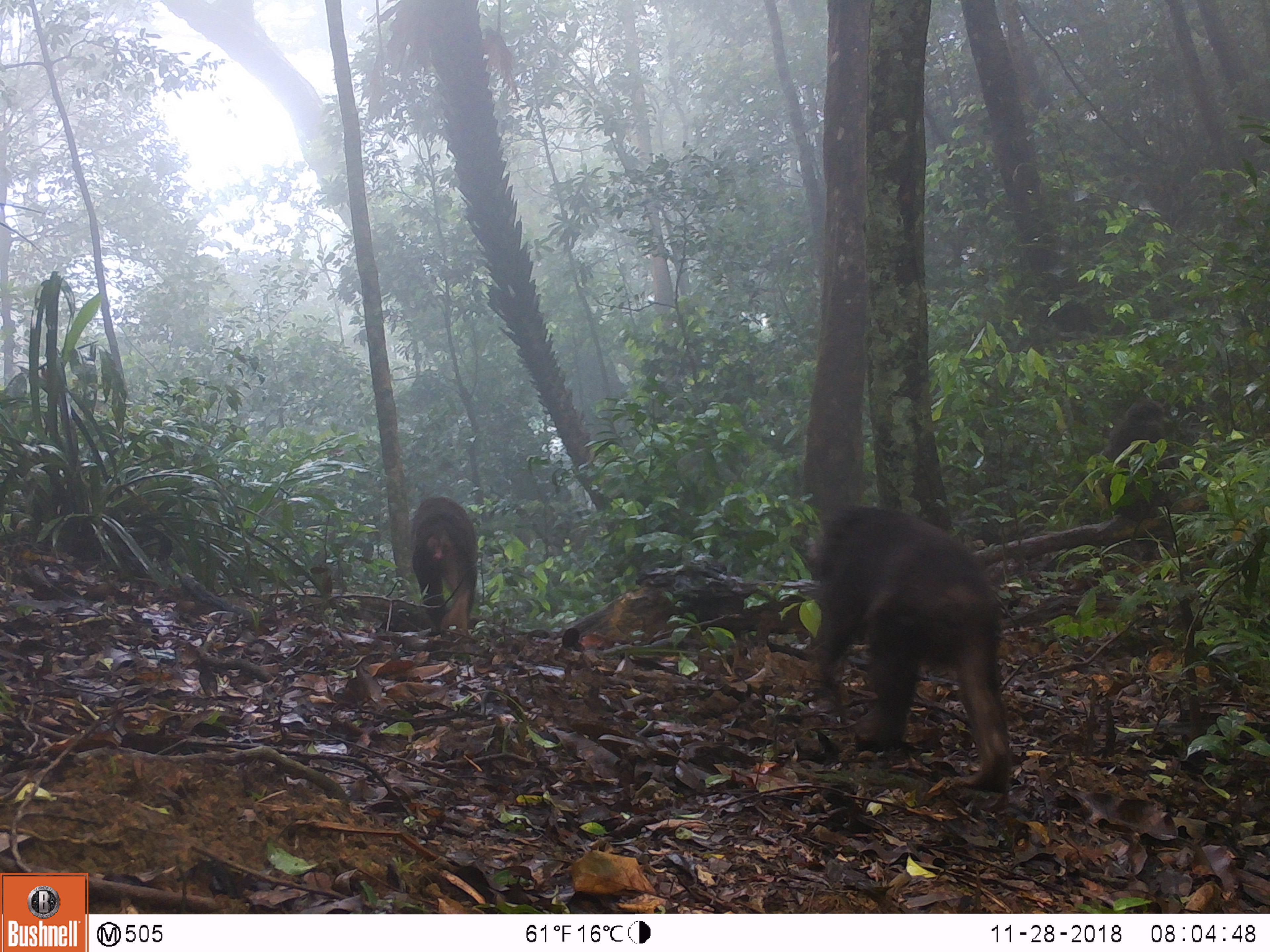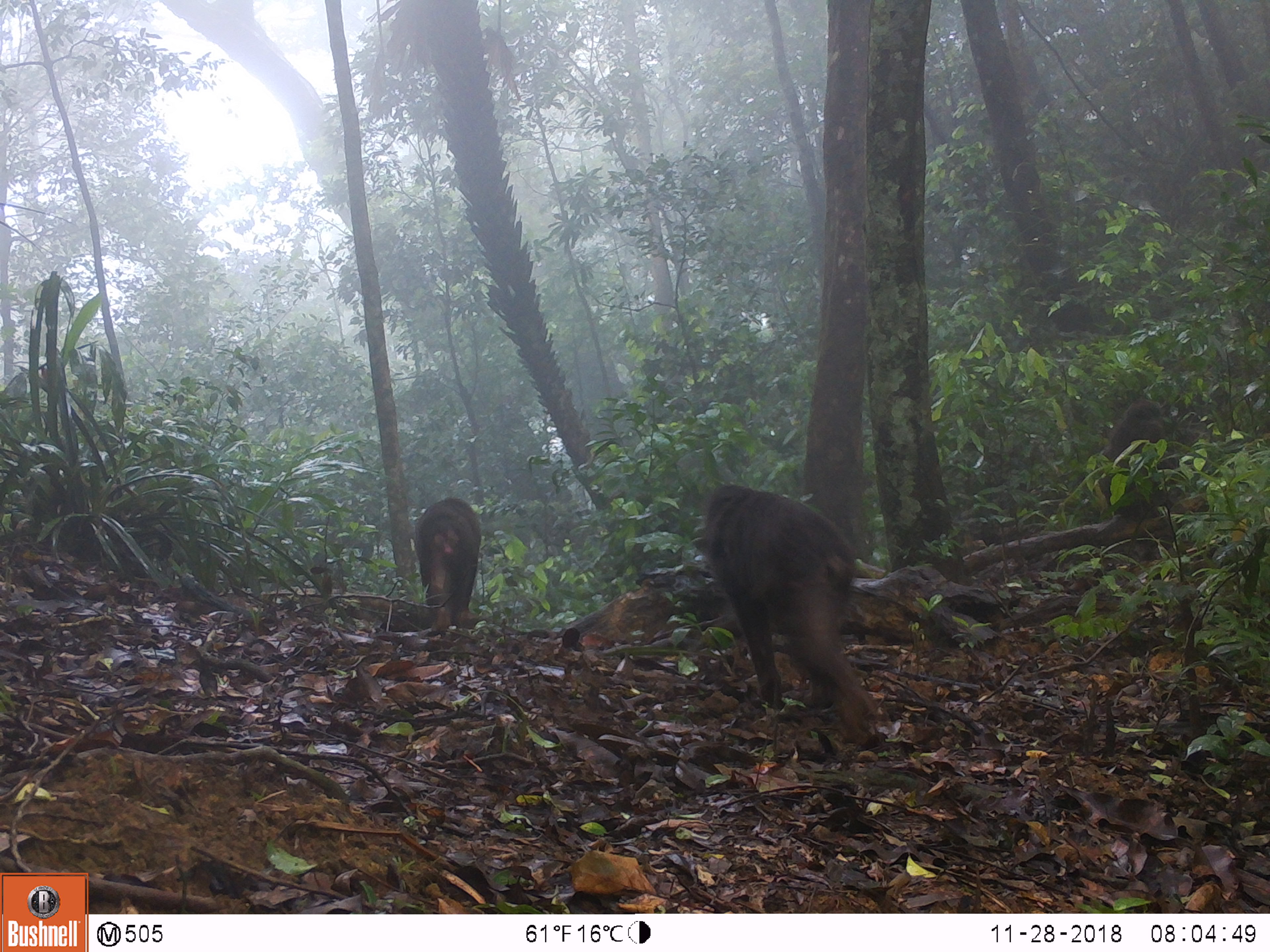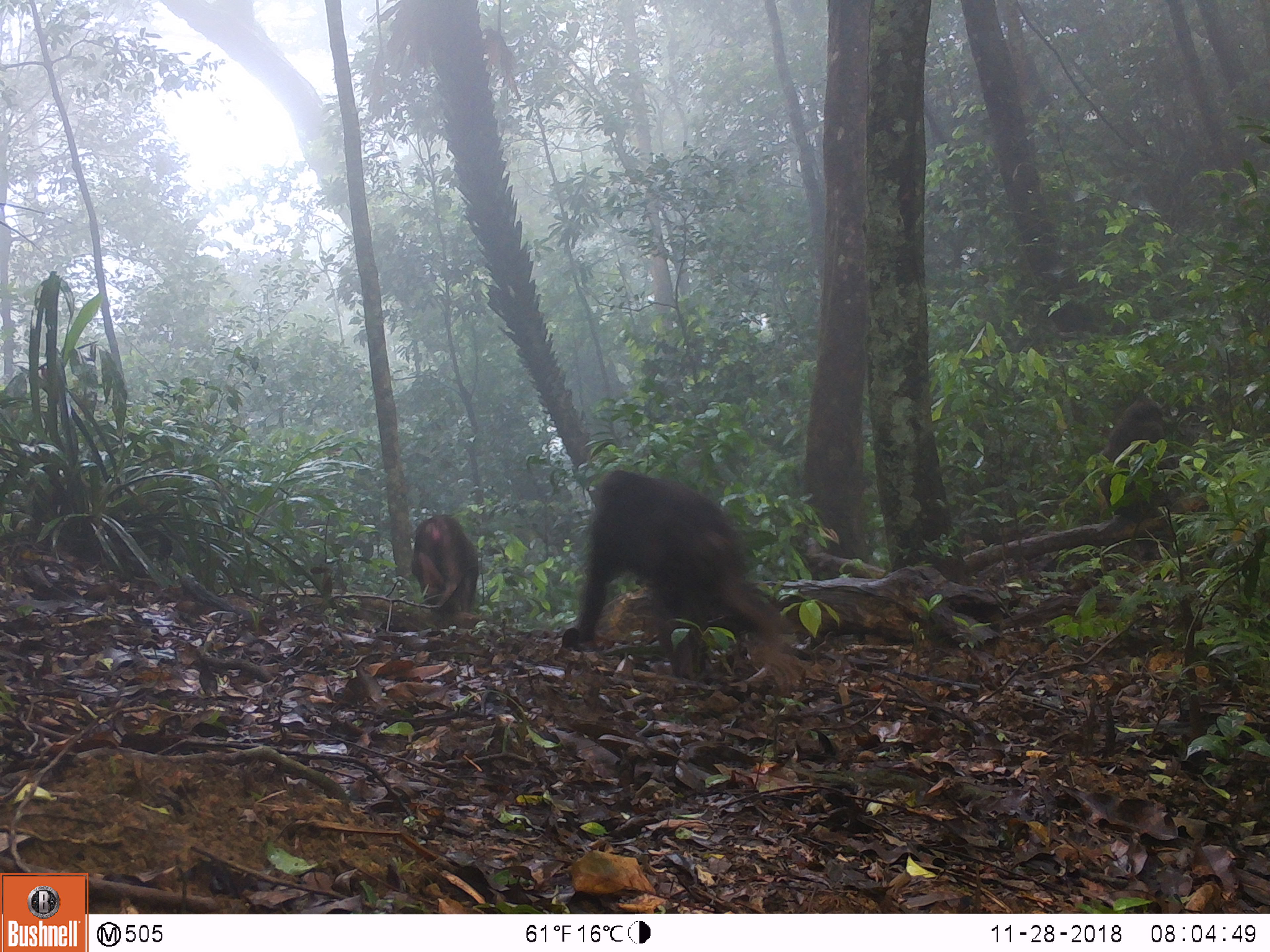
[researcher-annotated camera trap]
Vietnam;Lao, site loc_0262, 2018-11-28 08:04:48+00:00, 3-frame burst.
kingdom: Animalia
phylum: Chordata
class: Mammalia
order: Primates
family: Cercopithecidae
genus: Macaca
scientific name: Macaca arctoides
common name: stump-tailed macaque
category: stump tailed macaque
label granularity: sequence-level